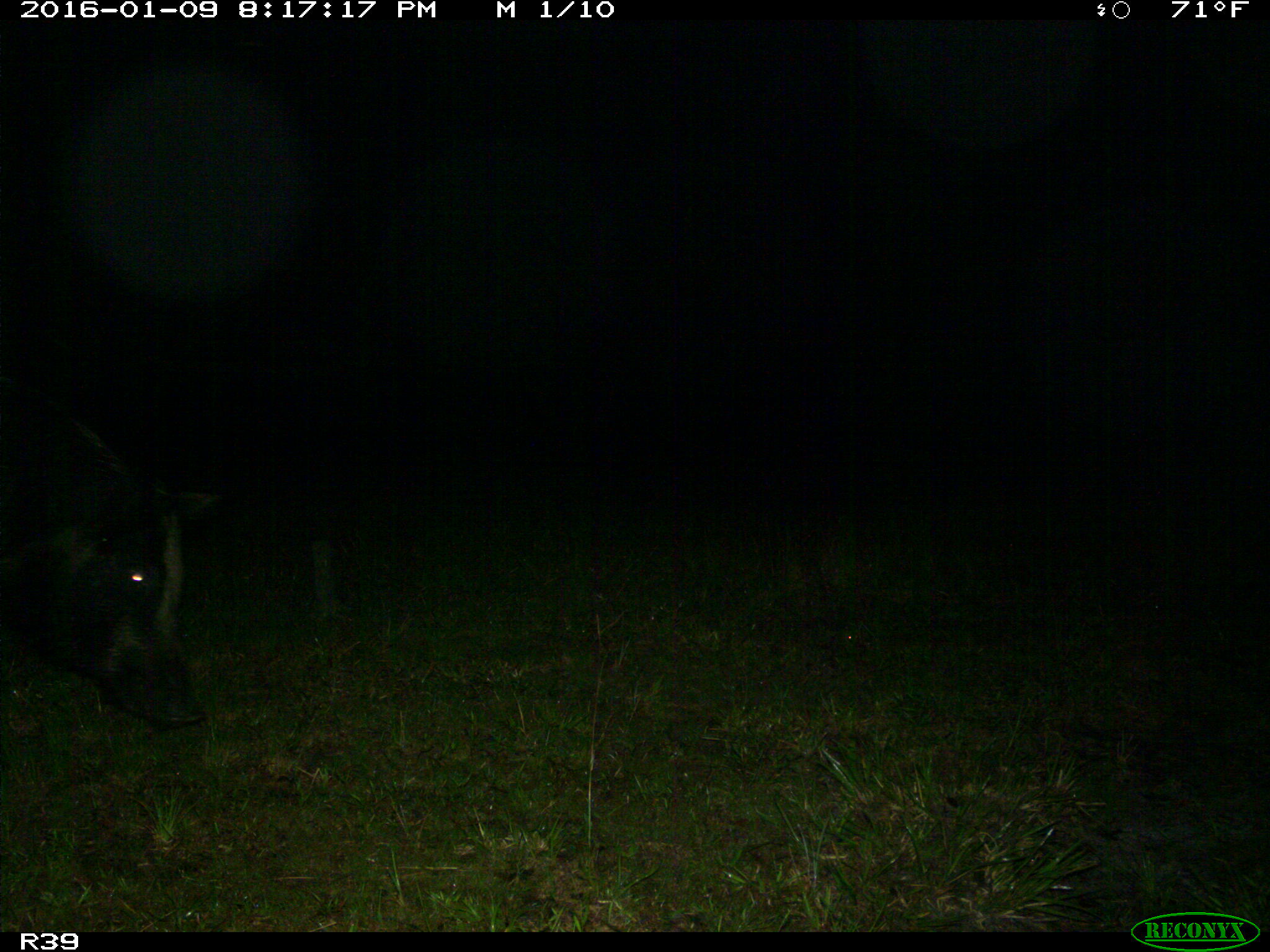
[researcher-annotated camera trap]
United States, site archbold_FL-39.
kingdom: Animalia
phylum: Chordata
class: Mammalia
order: Artiodactyla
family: Suidae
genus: Sus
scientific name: Sus scrofa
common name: wild boar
Sus scrofa (wild boar).